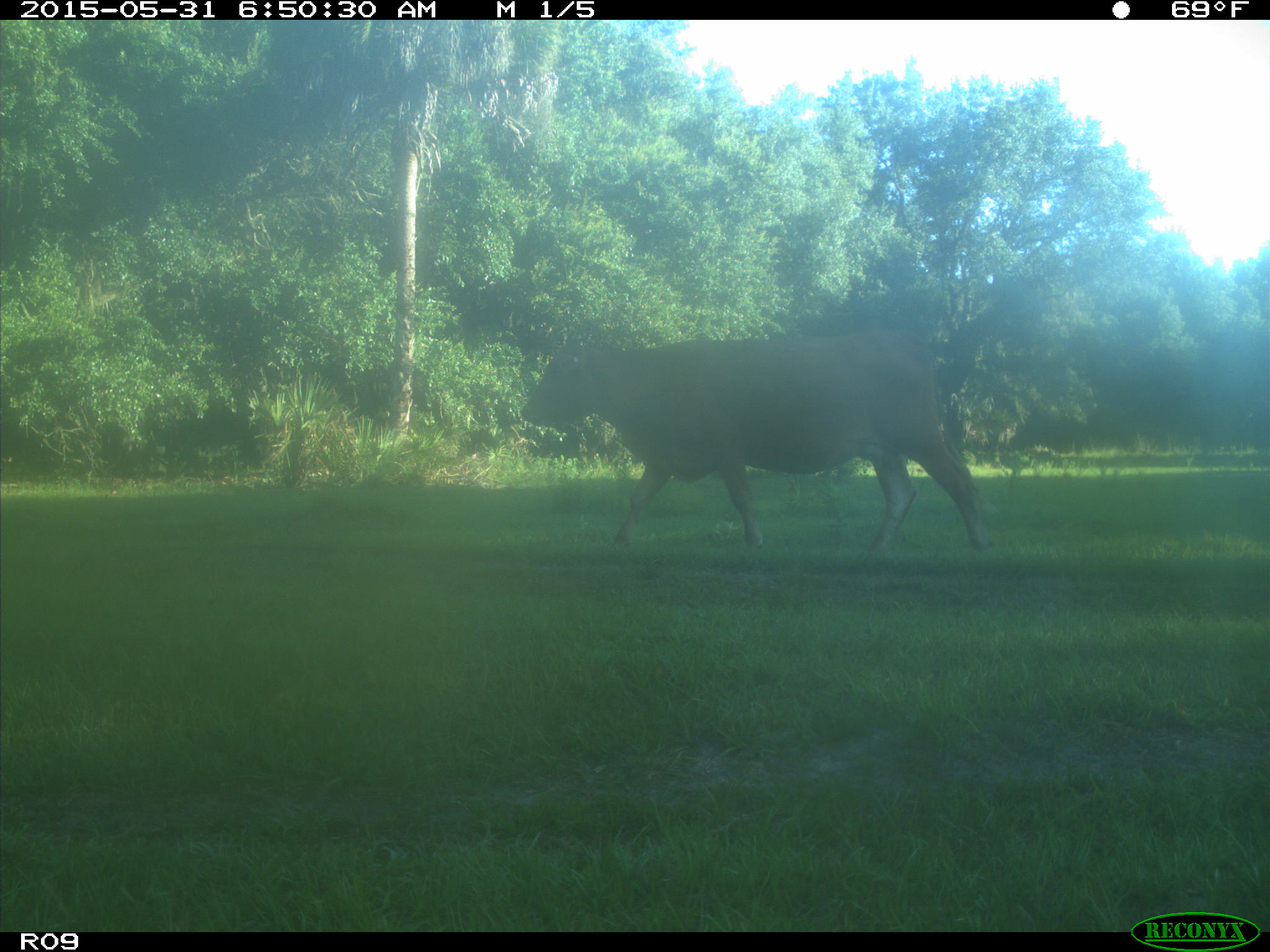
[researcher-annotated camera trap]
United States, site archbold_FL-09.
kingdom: Animalia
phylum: Chordata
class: Mammalia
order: Artiodactyla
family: Bovidae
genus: Bos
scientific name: Bos taurus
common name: domestic cow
Bos taurus (domestic cow).